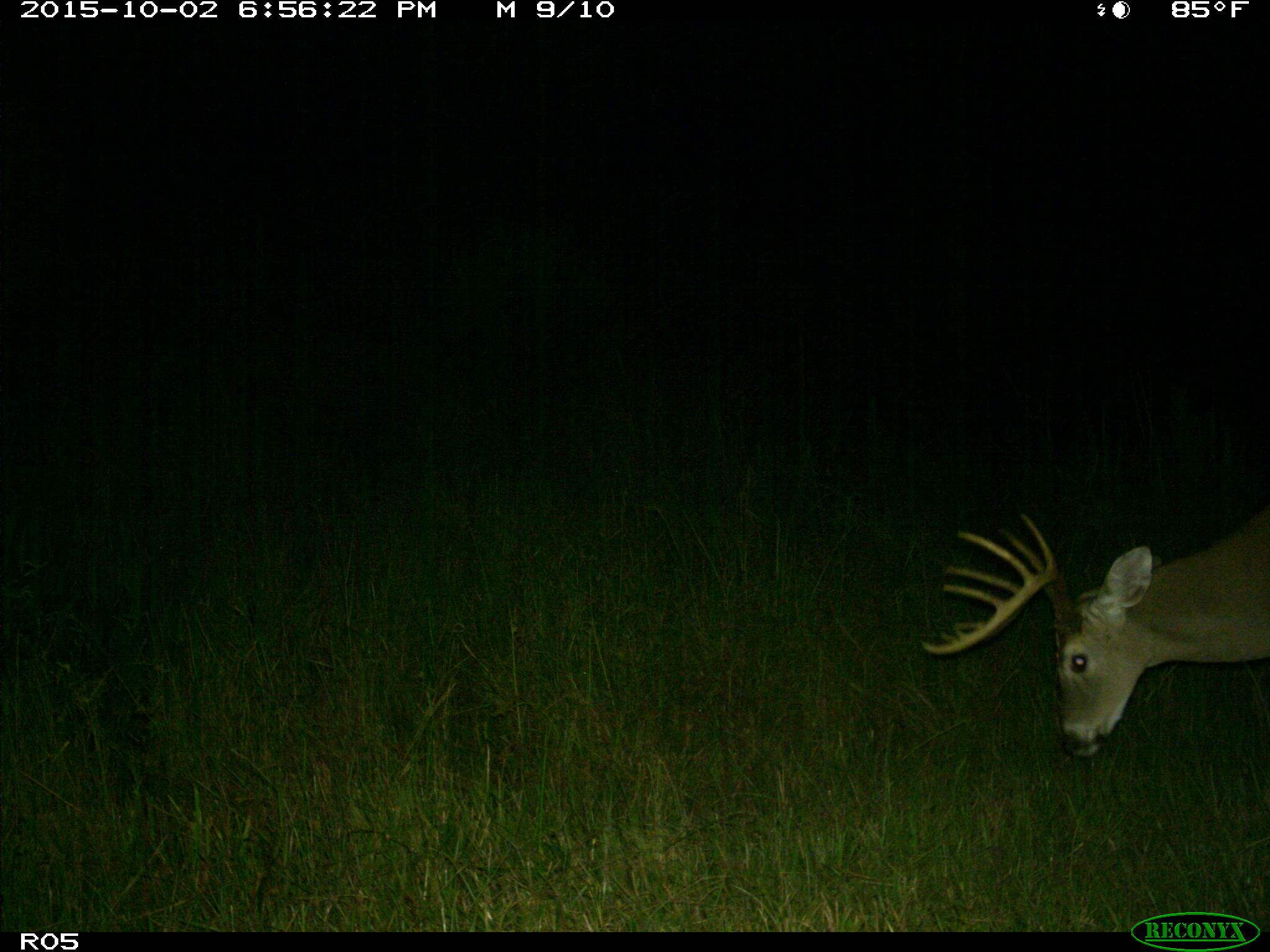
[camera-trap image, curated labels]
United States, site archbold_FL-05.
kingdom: Animalia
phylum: Chordata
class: Mammalia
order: Artiodactyla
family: Cervidae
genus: Odocoileus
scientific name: Odocoileus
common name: deer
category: unidentified deer